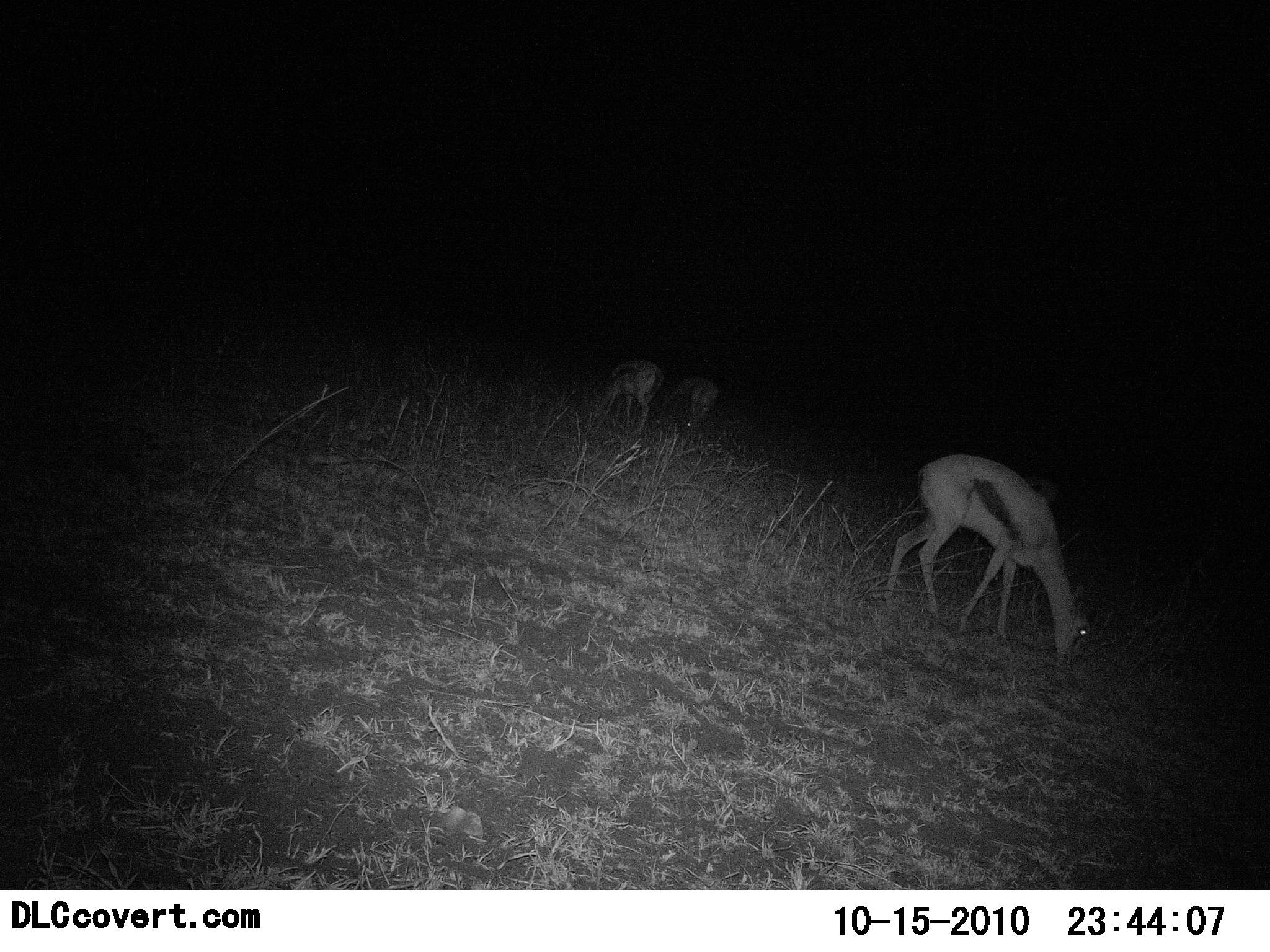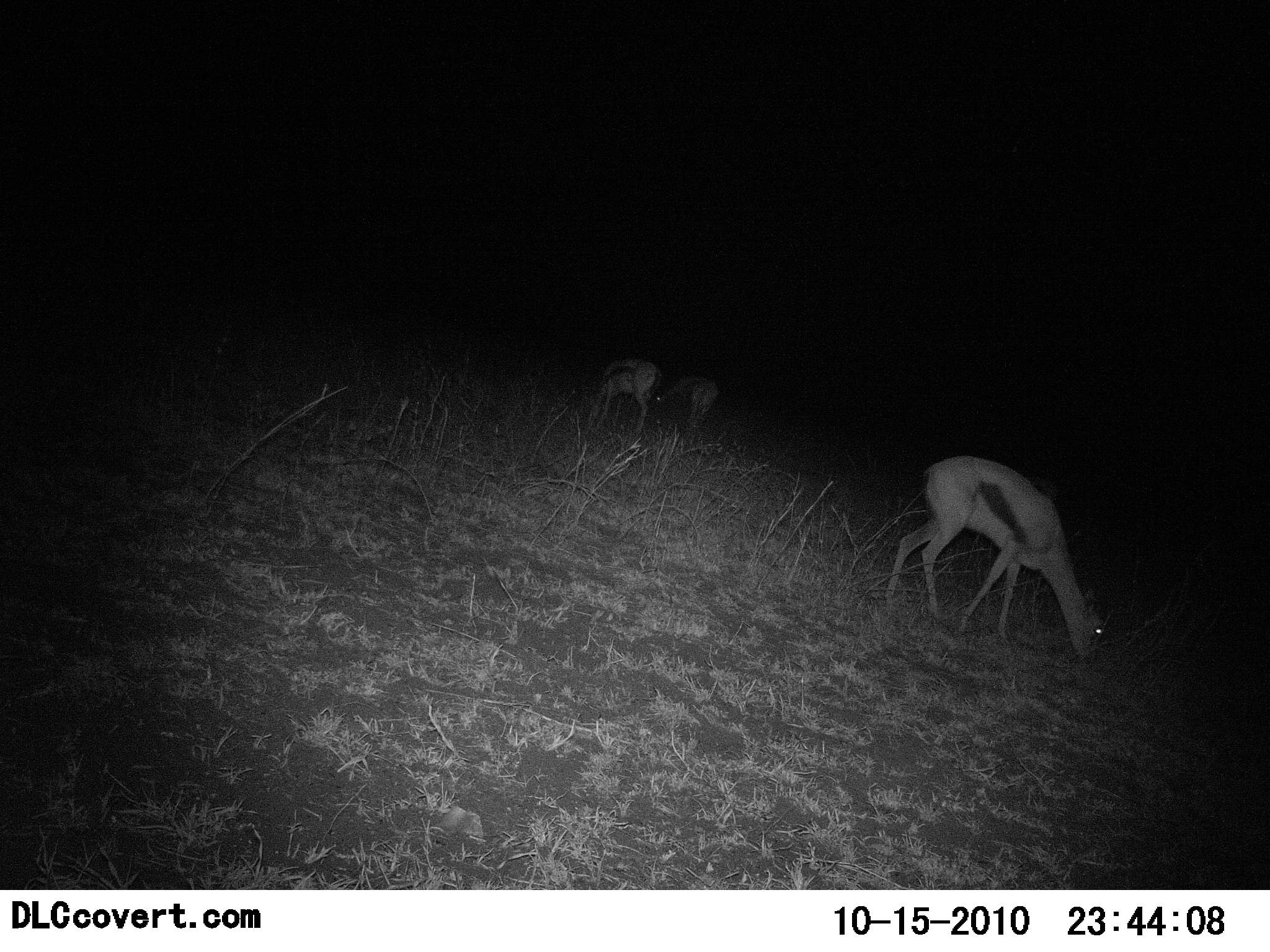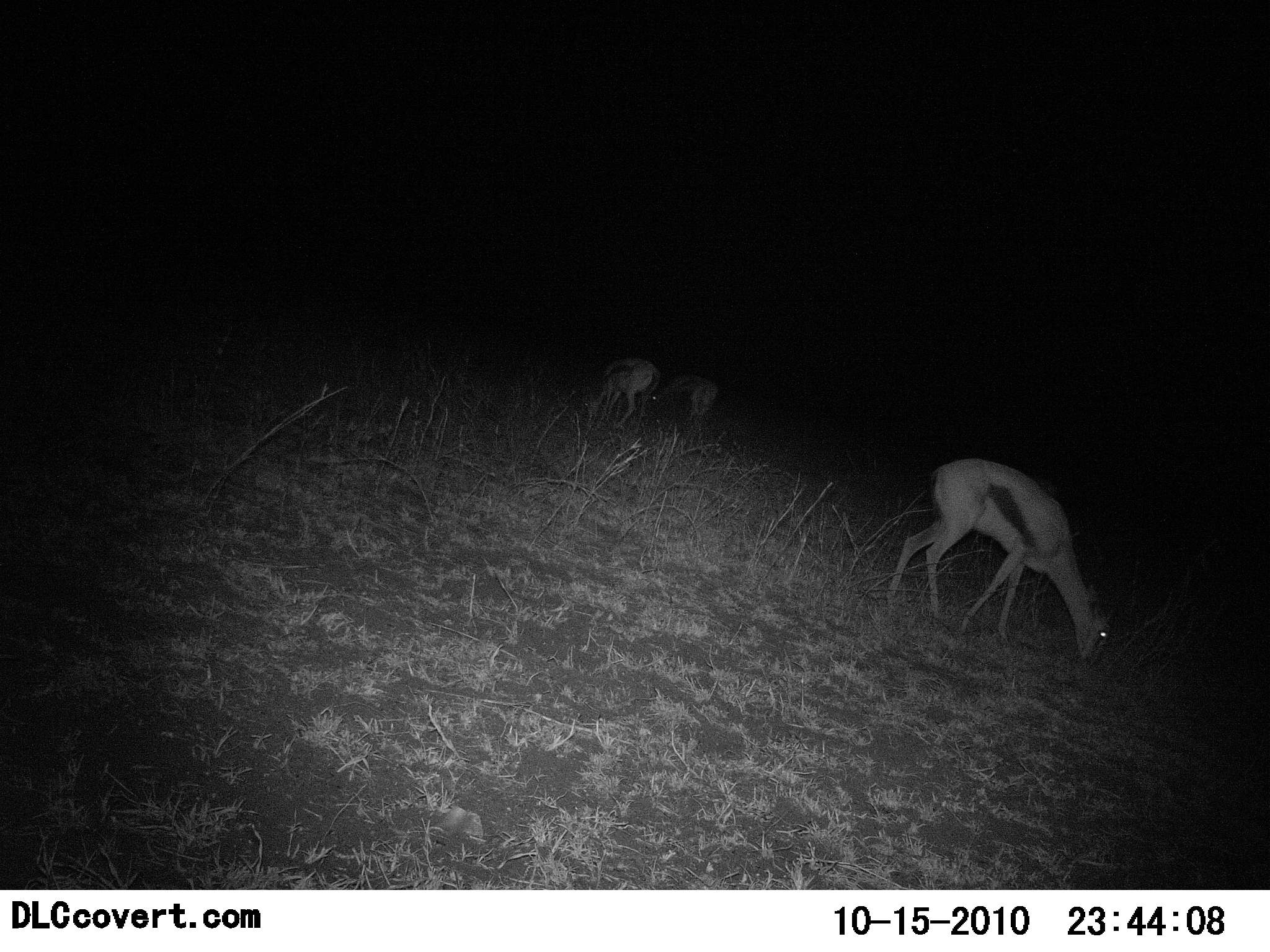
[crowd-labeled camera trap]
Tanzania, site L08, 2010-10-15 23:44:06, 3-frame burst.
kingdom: Animalia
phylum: Chordata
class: Mammalia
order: Artiodactyla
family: Bovidae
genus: Eudorcas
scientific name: Eudorcas thomsonii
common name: thomson's gazelle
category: gazellethomsons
Gazellethomsons (thomson's gazelle) (Eudorcas thomsonii), count 3. Behavior (volunteer vote fractions): standing 20%, resting 0%, moving 5%, interacting 0%. Young present (vote fraction): 0%. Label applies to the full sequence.